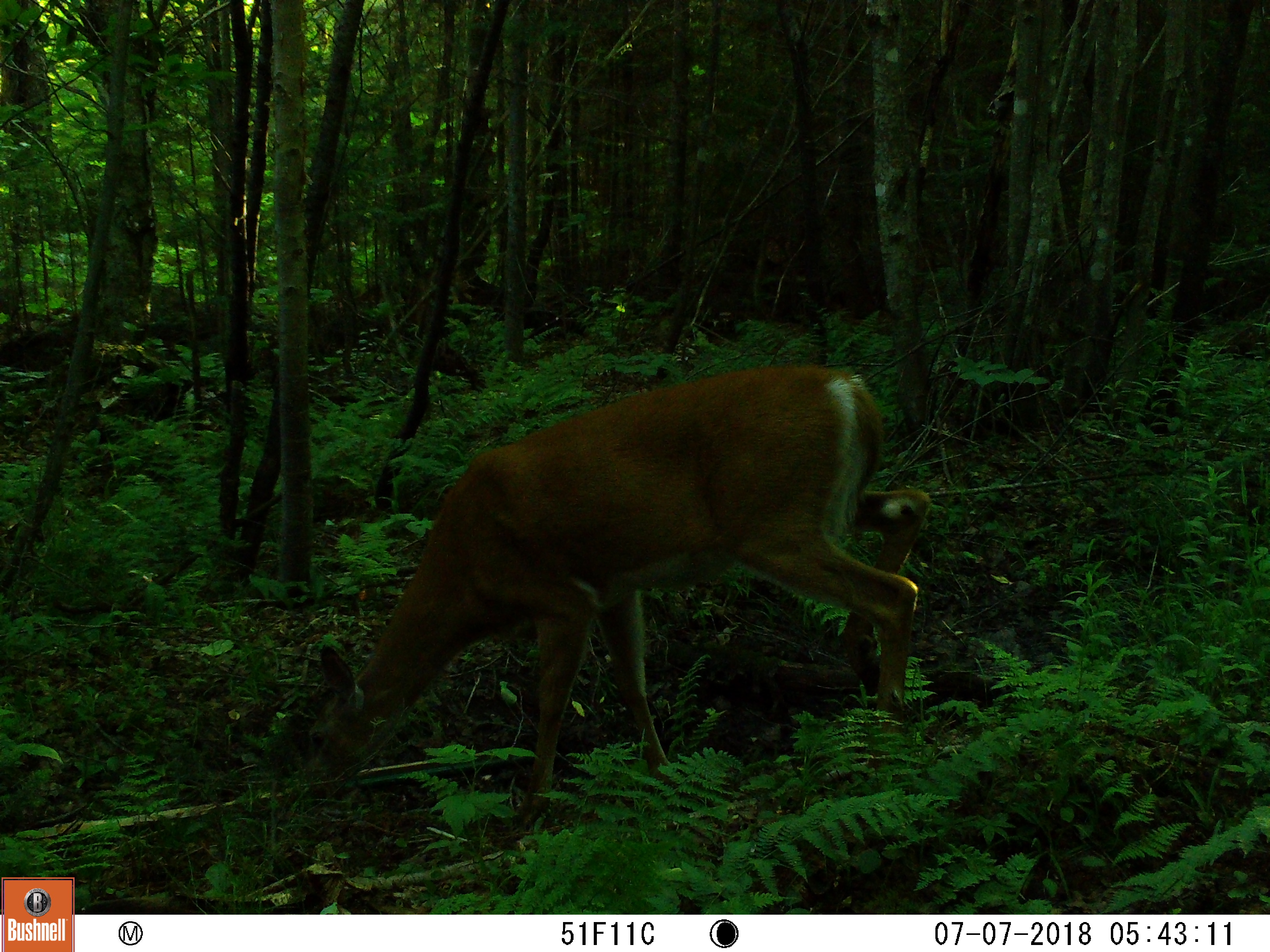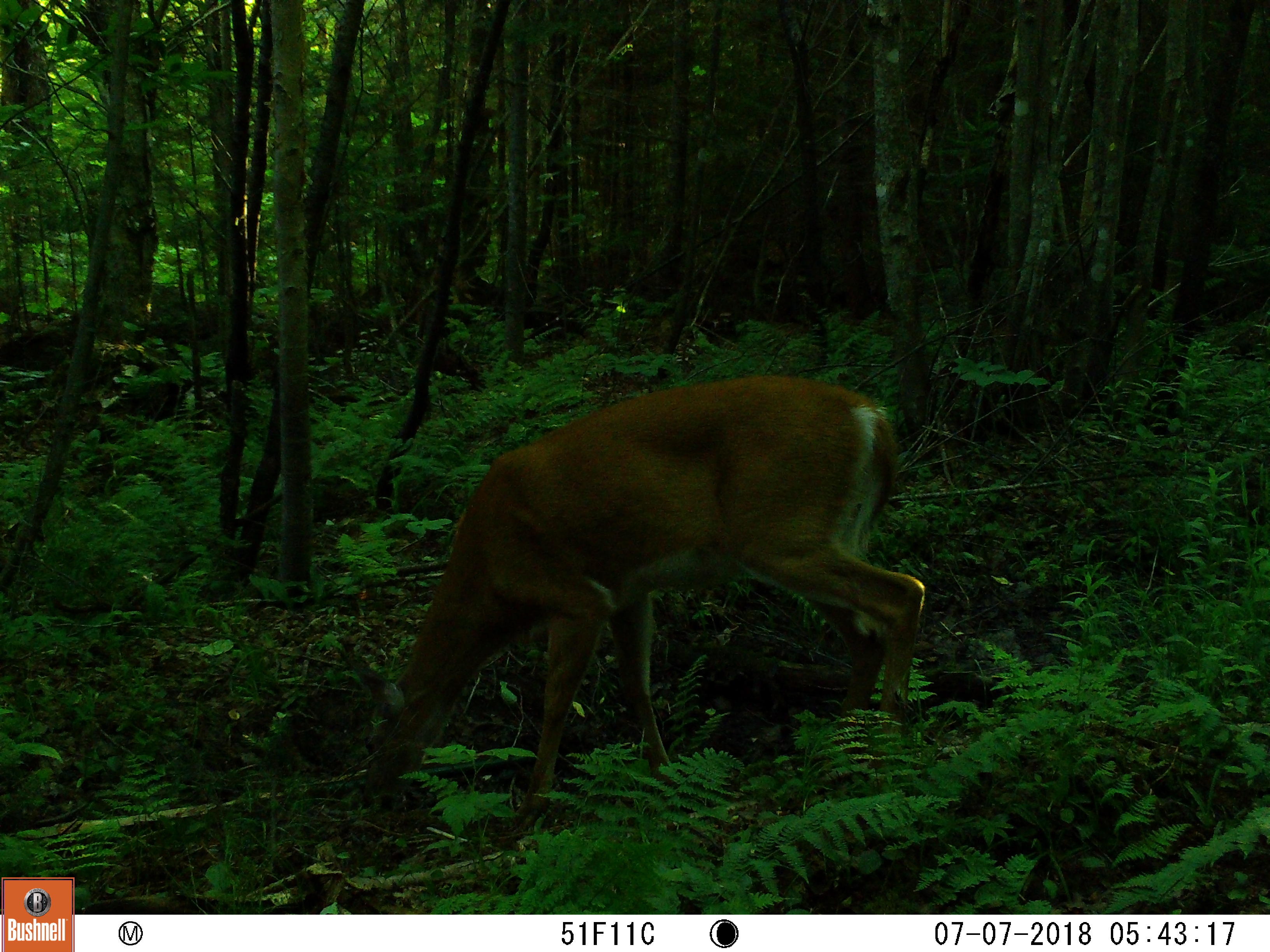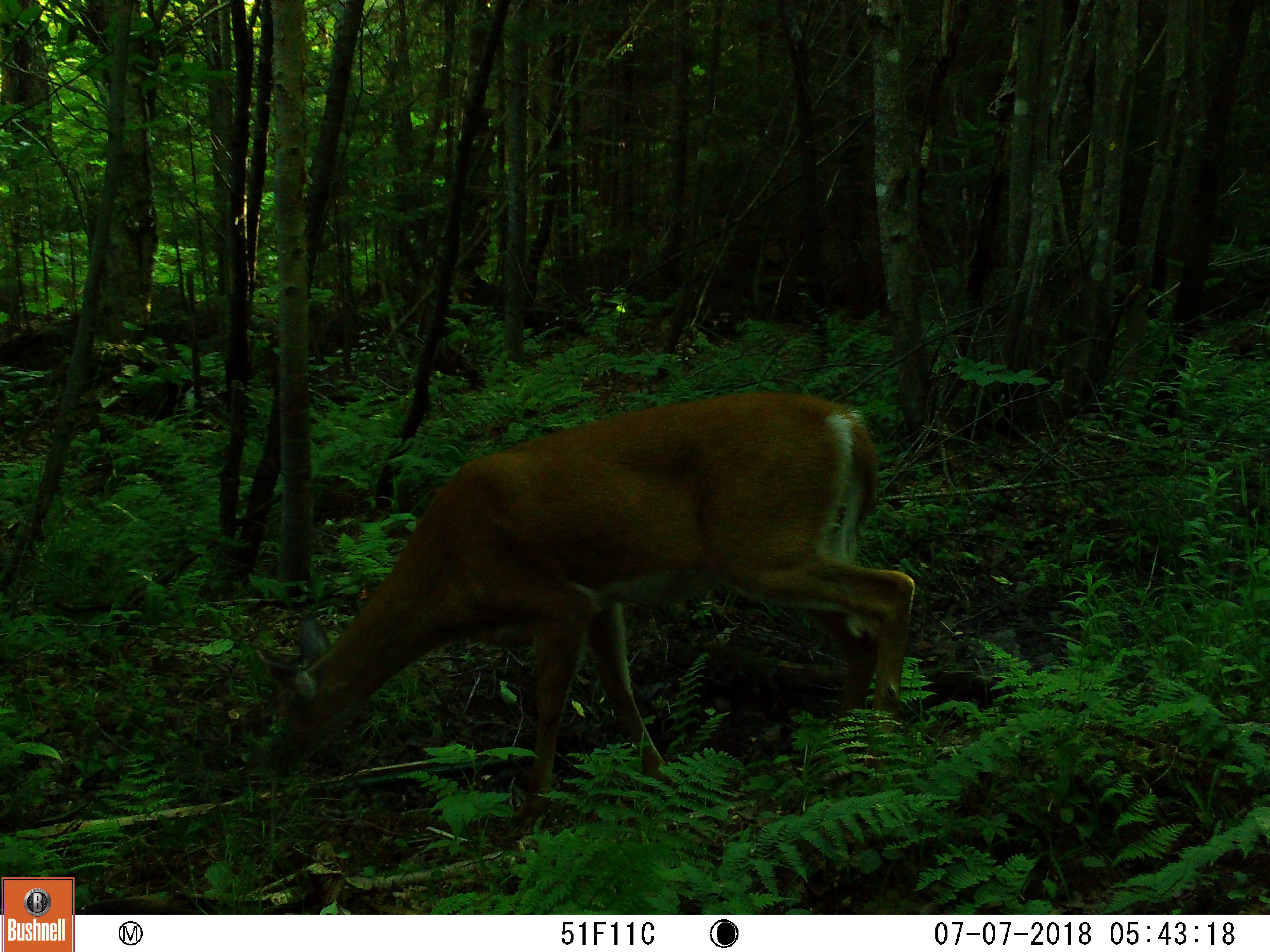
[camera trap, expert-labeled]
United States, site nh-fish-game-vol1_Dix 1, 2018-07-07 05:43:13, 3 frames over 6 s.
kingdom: Animalia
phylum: Chordata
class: Mammalia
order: Artiodactyla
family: Cervidae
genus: Odocoileus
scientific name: Odocoileus virginianus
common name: white-tailed deer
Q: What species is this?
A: White-tailed deer (Odocoileus virginianus).